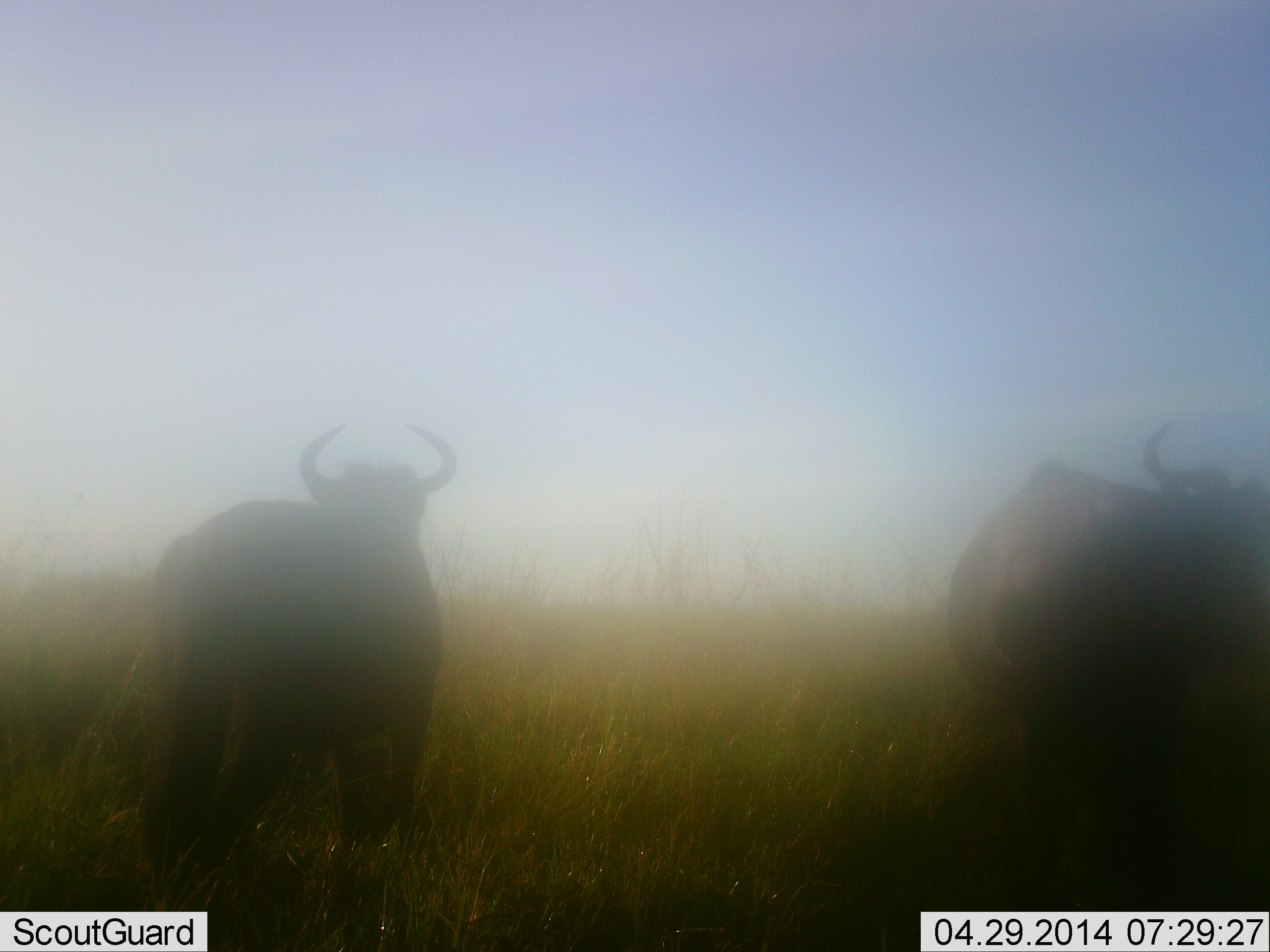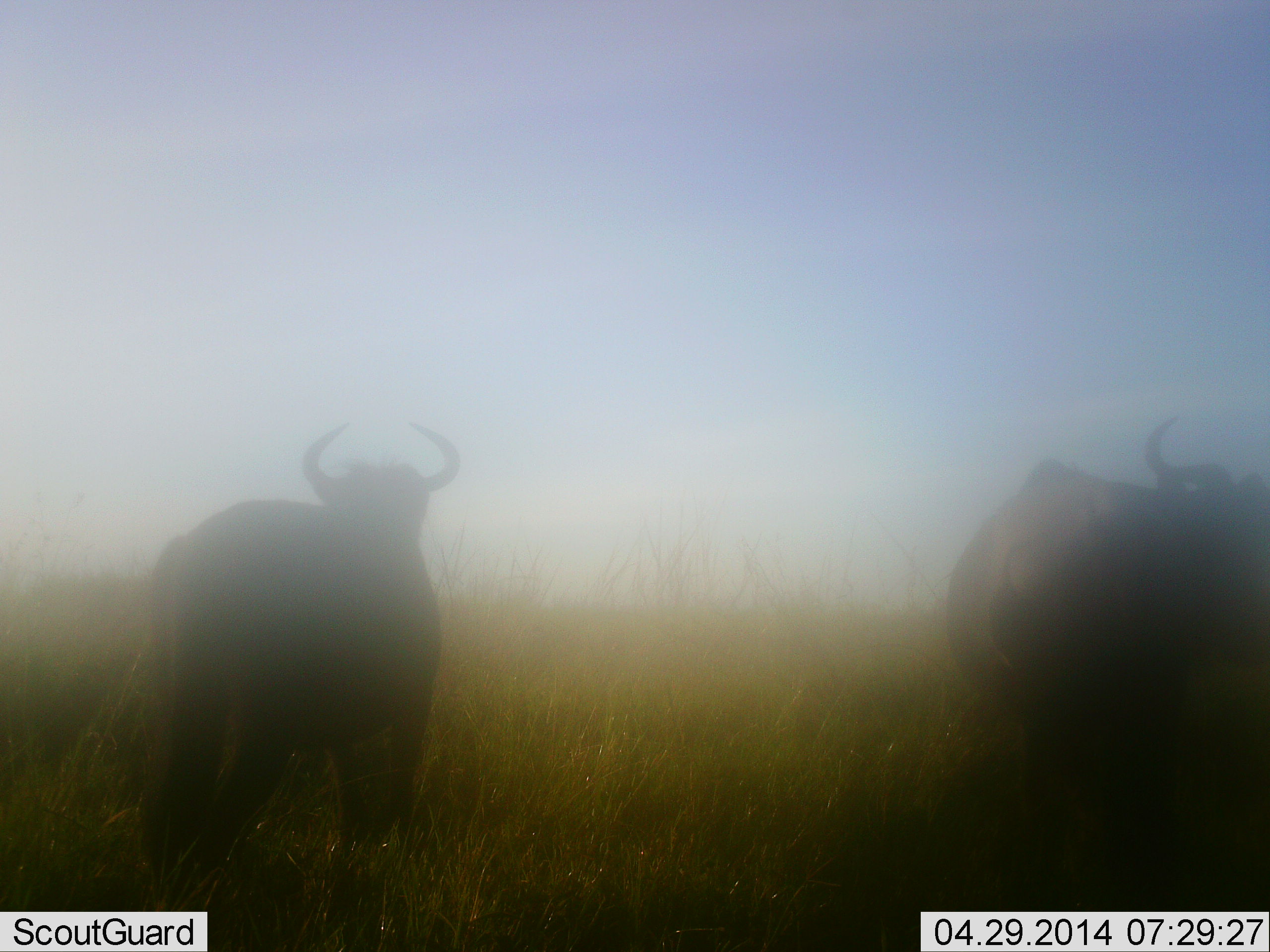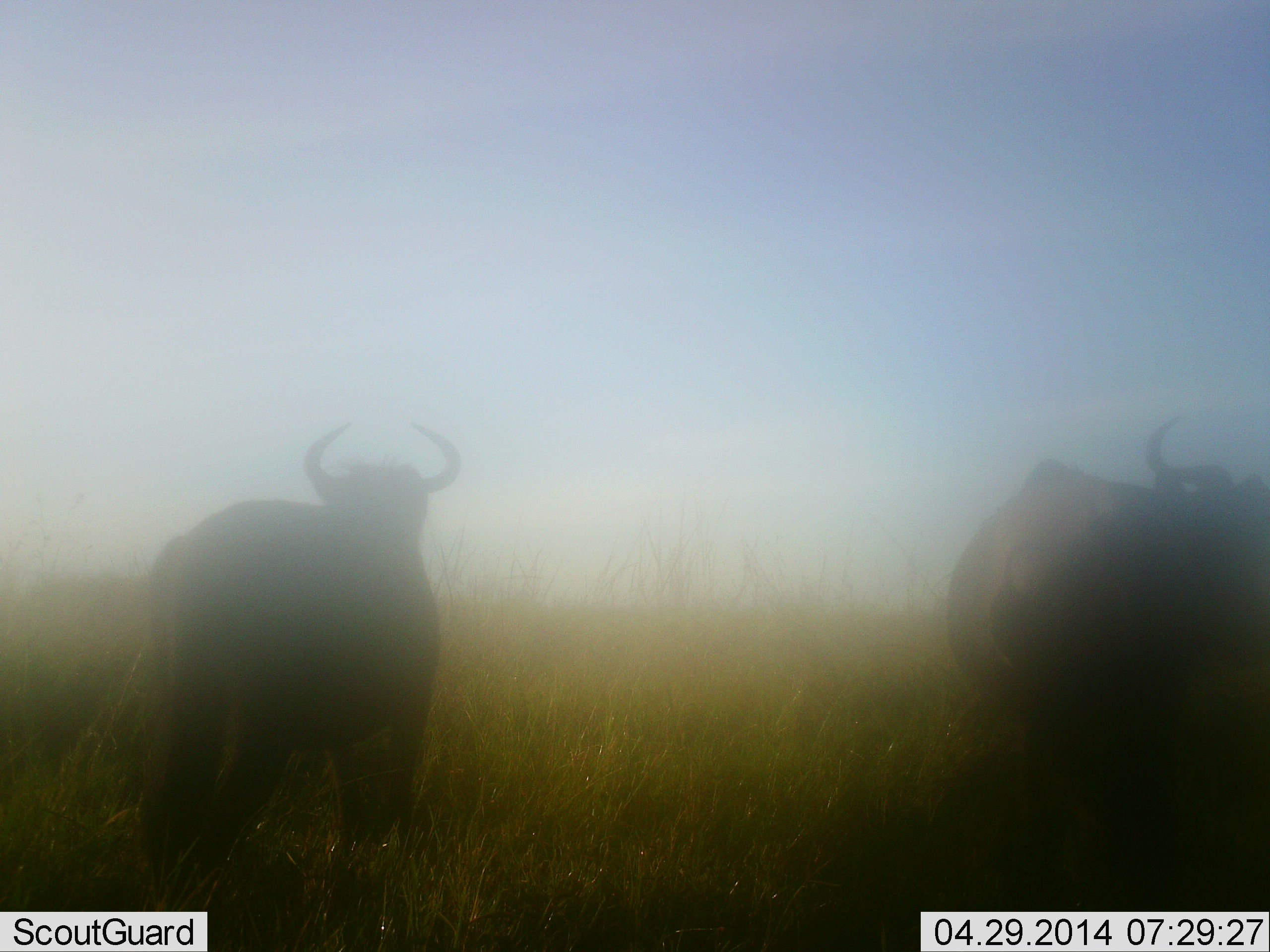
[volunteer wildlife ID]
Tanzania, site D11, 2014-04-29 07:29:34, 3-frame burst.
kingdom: Animalia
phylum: Chordata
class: Mammalia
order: Artiodactyla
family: Bovidae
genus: Connochaetes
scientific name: Connochaetes taurinus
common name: blue wildebeest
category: wildebeest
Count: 2.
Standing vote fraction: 100%.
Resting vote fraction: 10%.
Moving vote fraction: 0%.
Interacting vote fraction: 0%.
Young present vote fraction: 0%.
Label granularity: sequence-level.